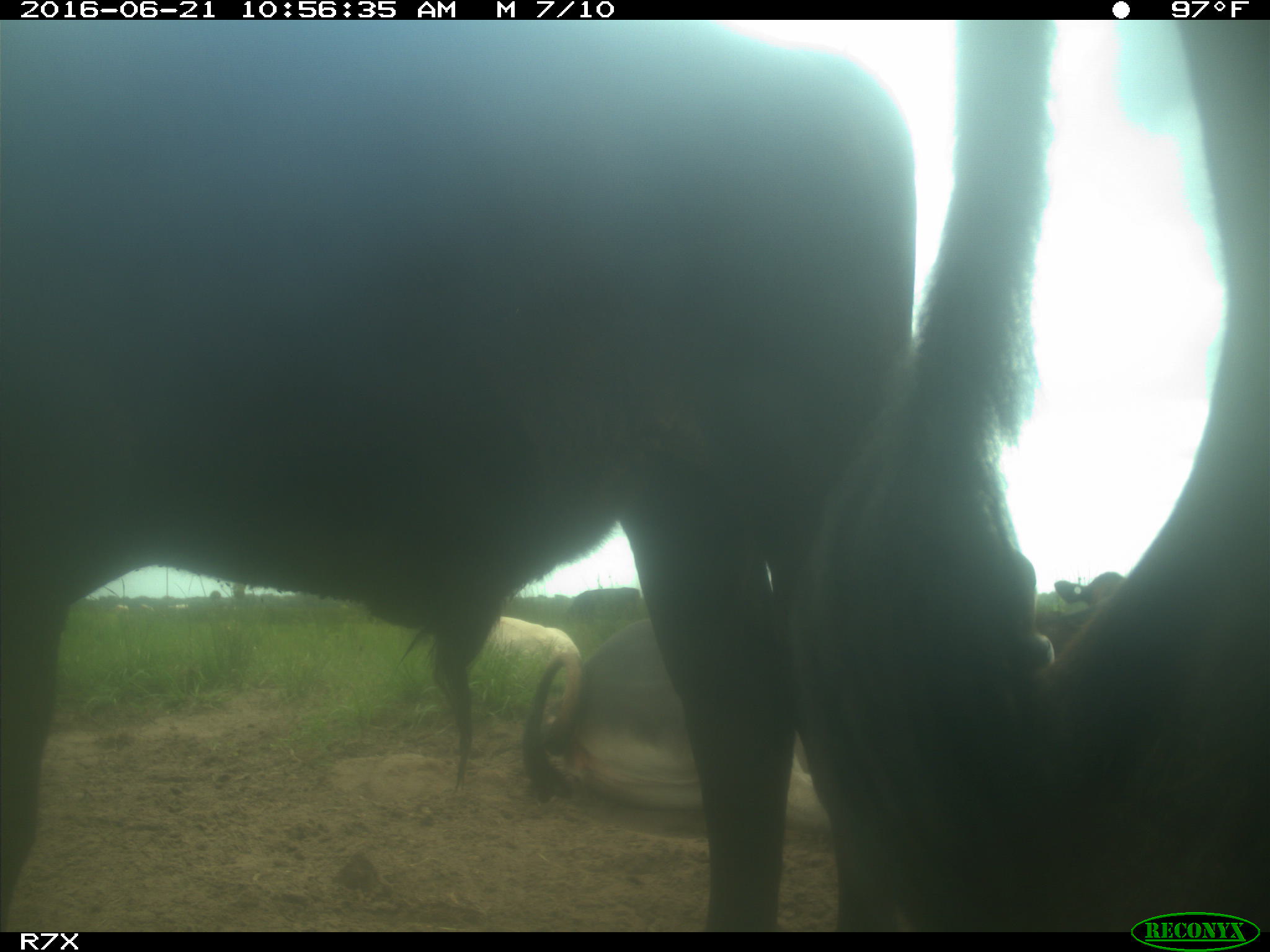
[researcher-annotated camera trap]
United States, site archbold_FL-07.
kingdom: Animalia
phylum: Chordata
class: Mammalia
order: Artiodactyla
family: Bovidae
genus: Bos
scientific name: Bos taurus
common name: domestic cow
Bos taurus (domestic cow).